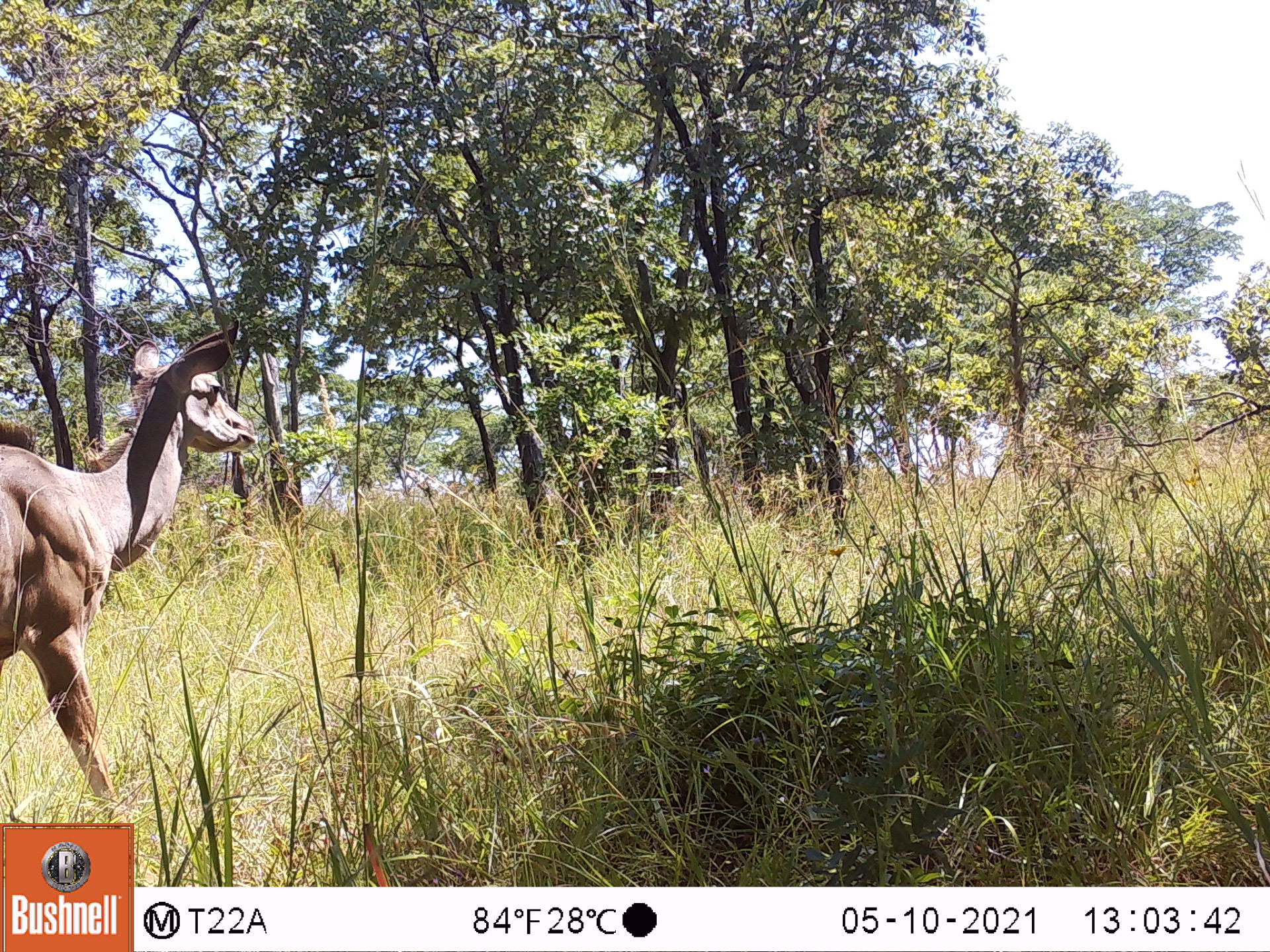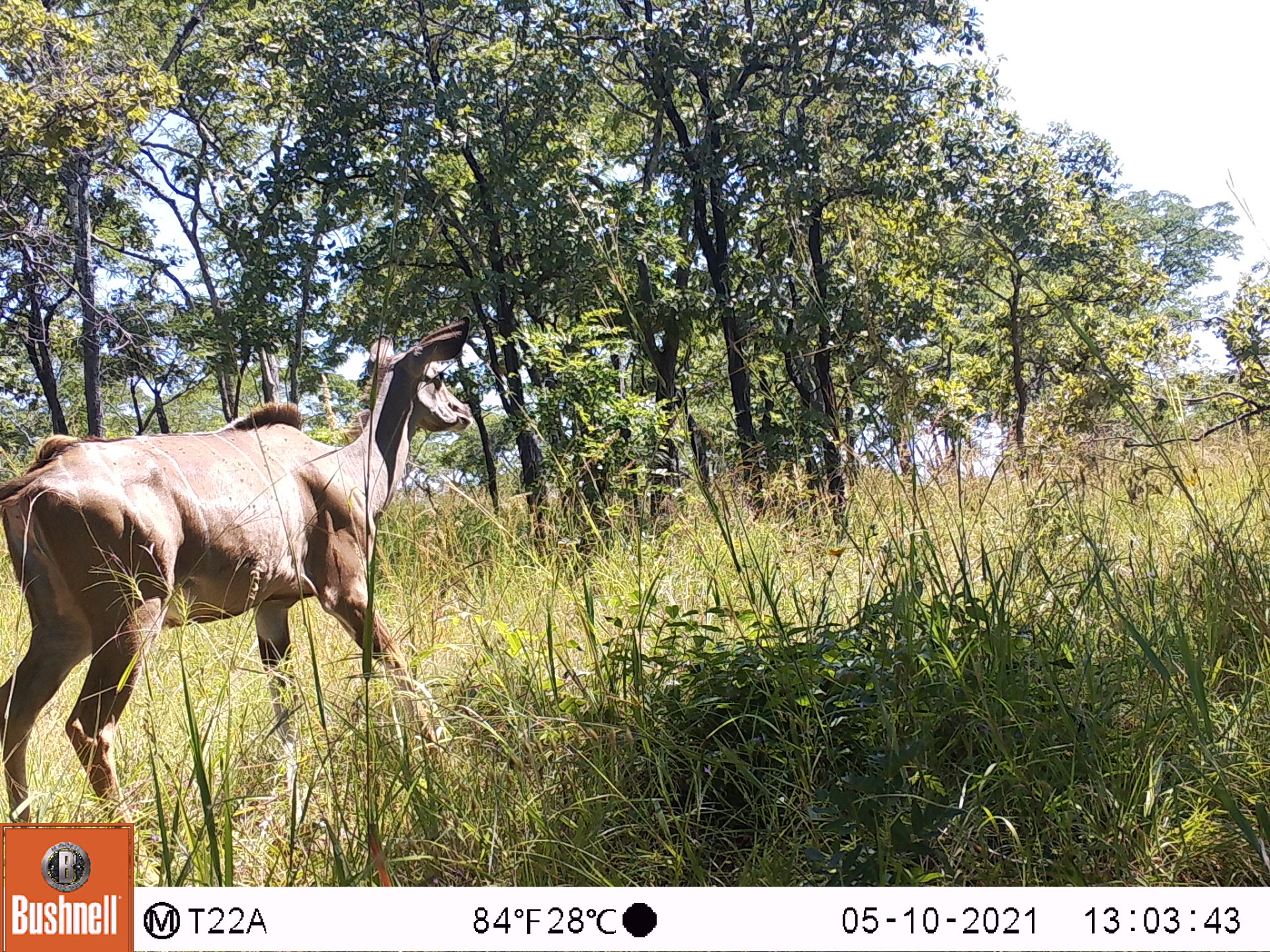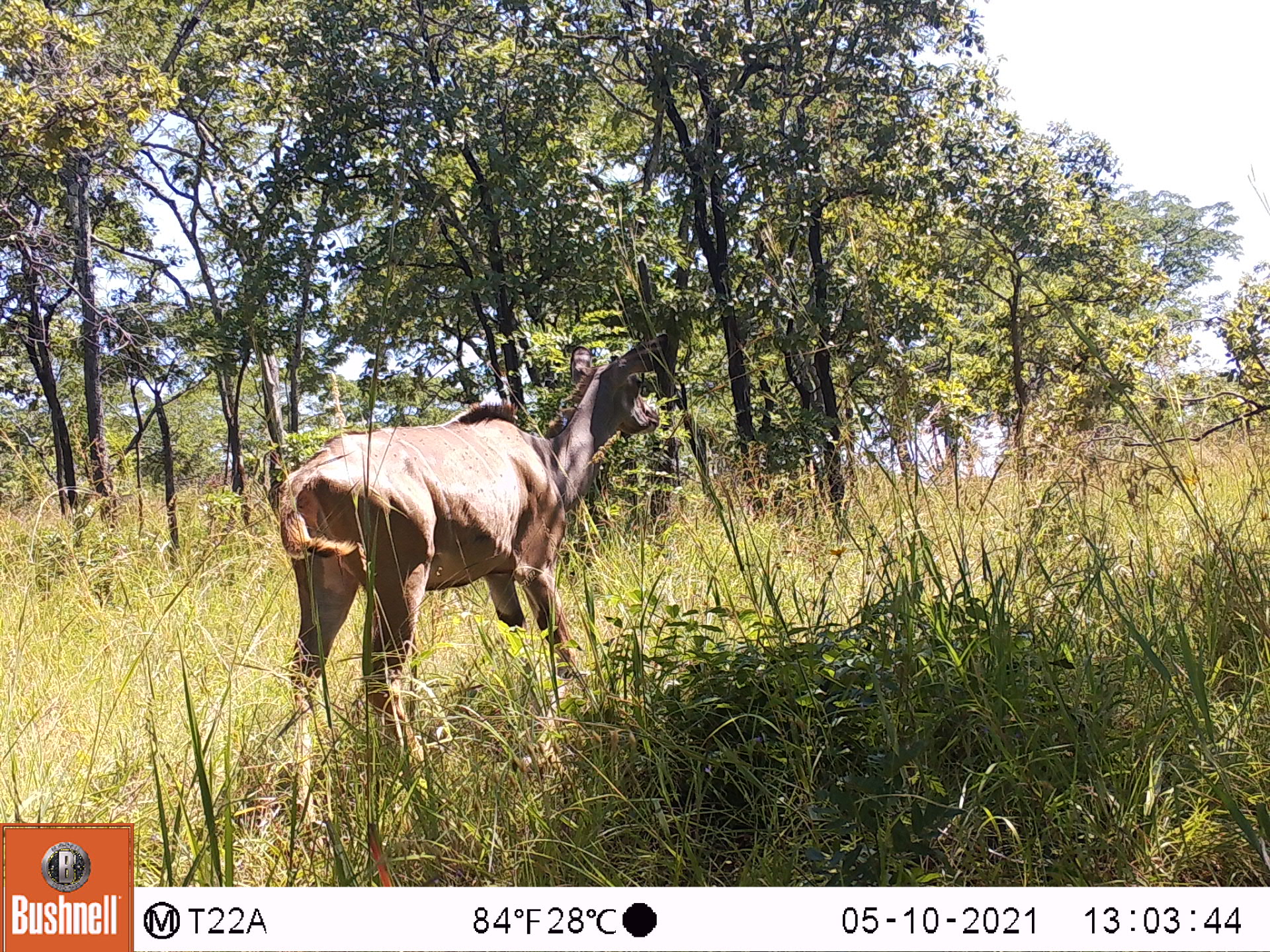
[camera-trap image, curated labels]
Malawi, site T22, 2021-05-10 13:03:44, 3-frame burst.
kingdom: Animalia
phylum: Chordata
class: Mammalia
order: Artiodactyla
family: Bovidae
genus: Tragelaphus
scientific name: Tragelaphus strepsiceros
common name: greater kudu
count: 1